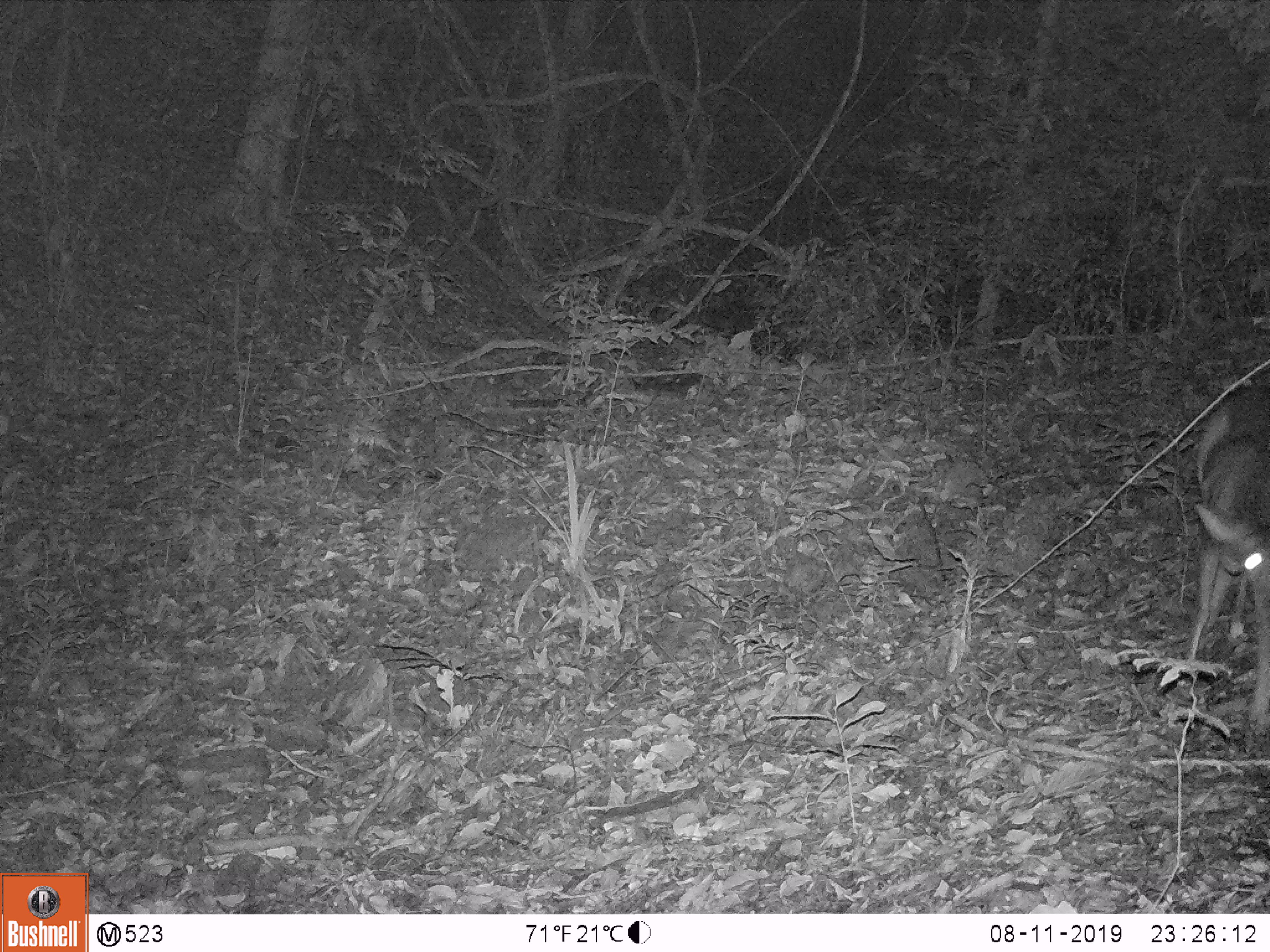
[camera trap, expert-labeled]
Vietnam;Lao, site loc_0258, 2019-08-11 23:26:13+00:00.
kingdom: Animalia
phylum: Chordata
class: Mammalia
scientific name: Laurasiatheria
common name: ungulate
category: unidentified ungulates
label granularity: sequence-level